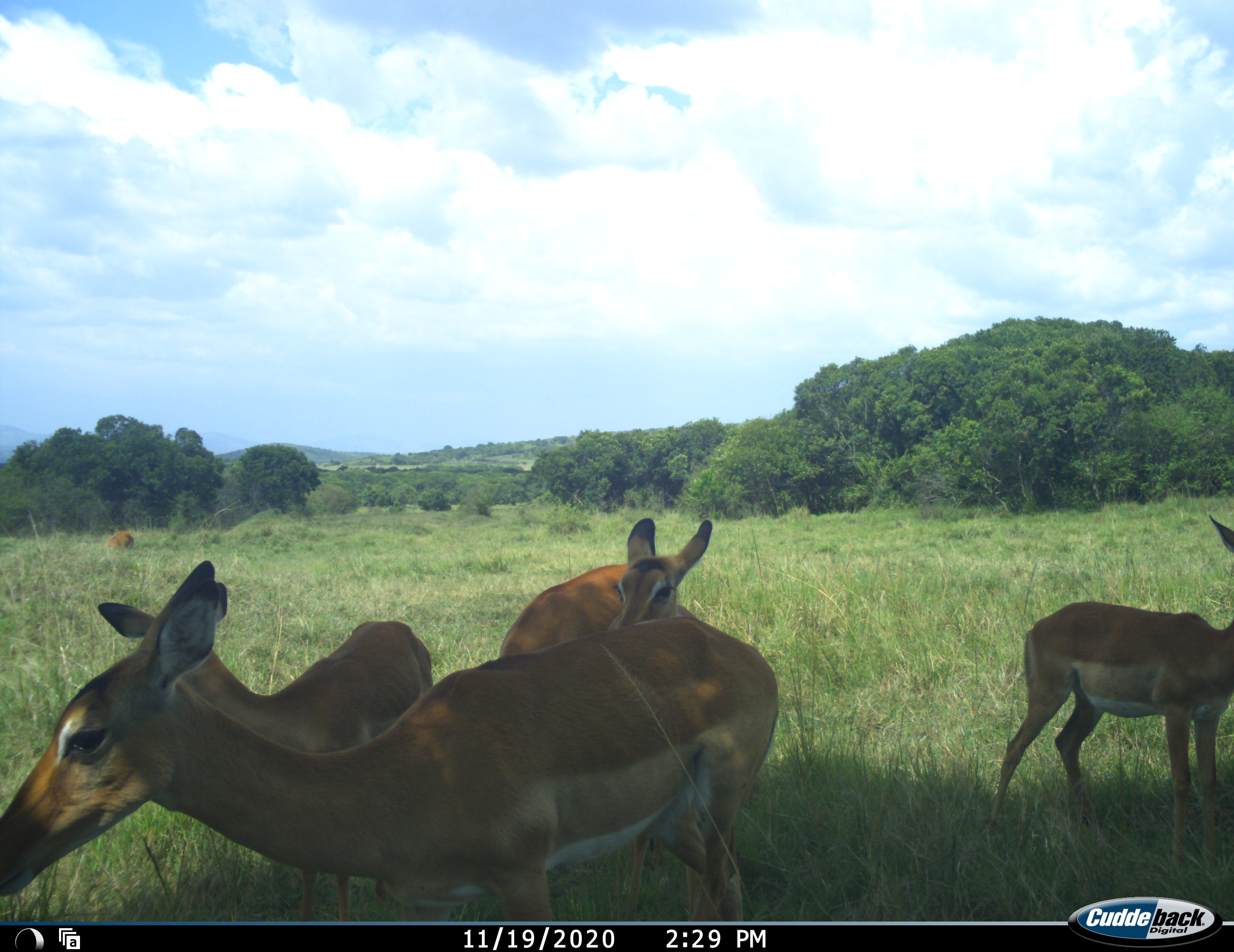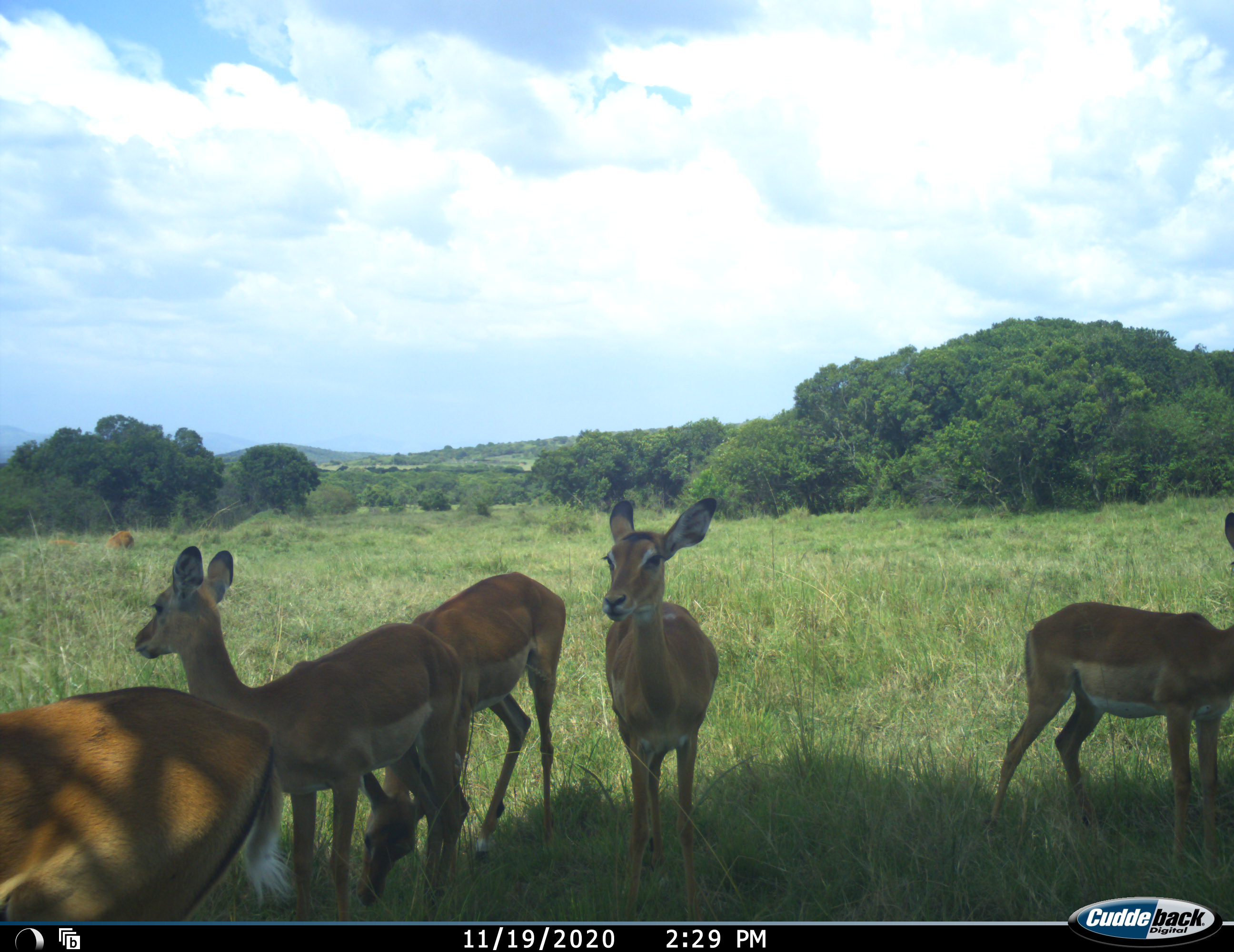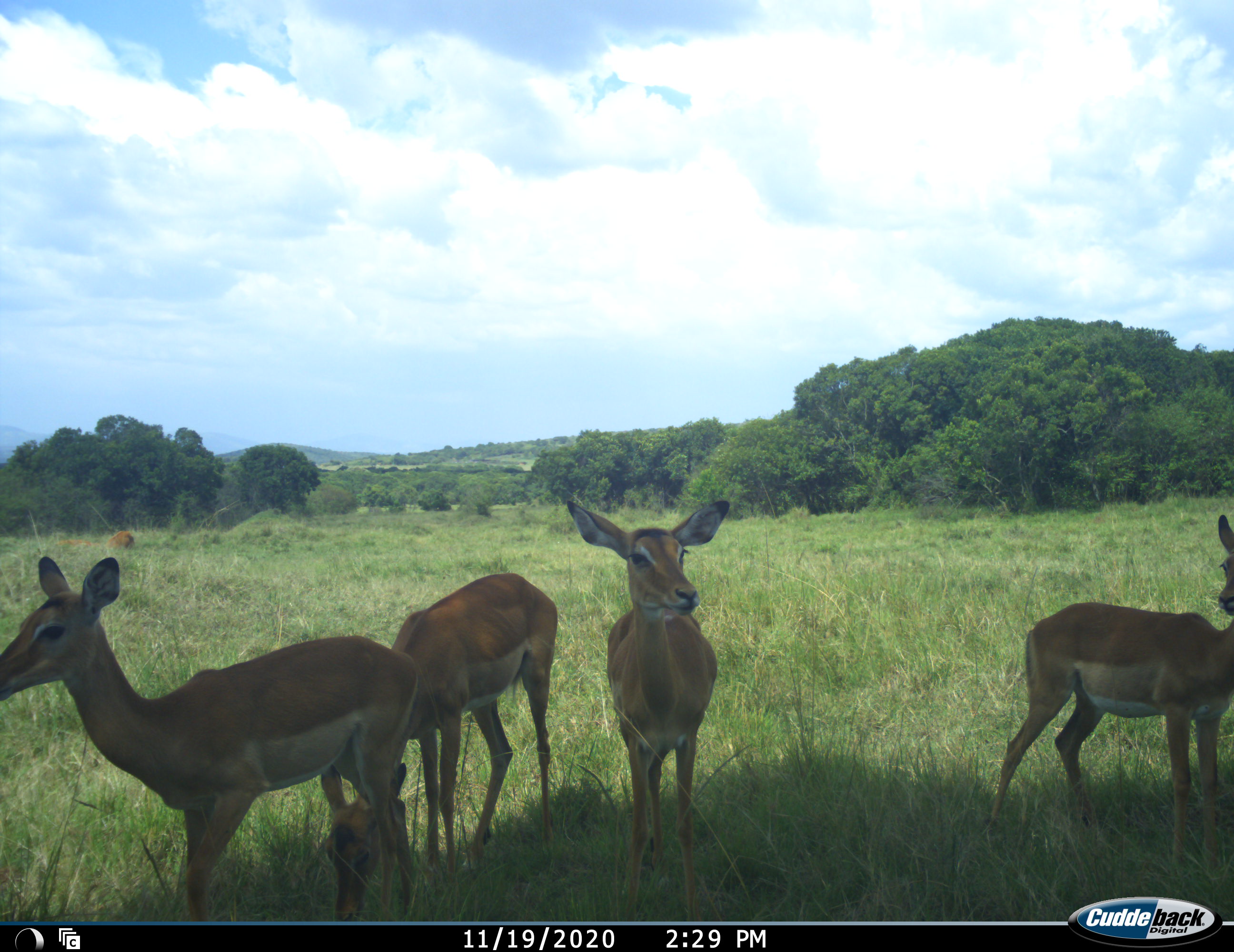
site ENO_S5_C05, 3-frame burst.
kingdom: Animalia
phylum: Chordata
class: Mammalia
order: Artiodactyla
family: Bovidae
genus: Aepyceros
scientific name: Aepyceros melampus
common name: impala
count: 5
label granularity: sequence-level